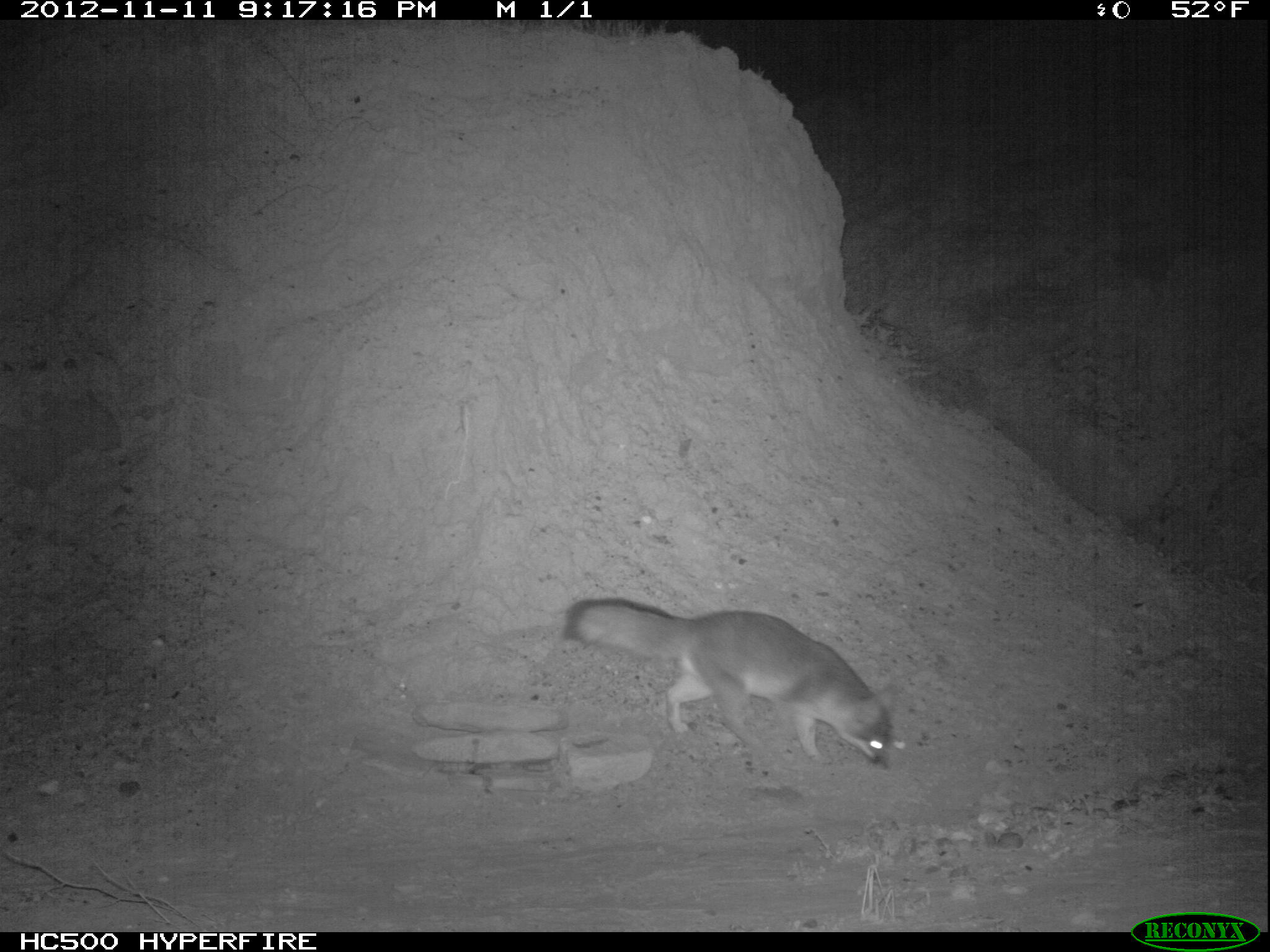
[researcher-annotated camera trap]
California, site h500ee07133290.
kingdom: Animalia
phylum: Chordata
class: Mammalia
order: Carnivora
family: Canidae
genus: Urocyon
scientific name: Urocyon littoralis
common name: island fox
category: fox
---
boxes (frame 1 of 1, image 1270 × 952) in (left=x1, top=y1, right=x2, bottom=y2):
fox: (left=564, top=597, right=894, bottom=769)